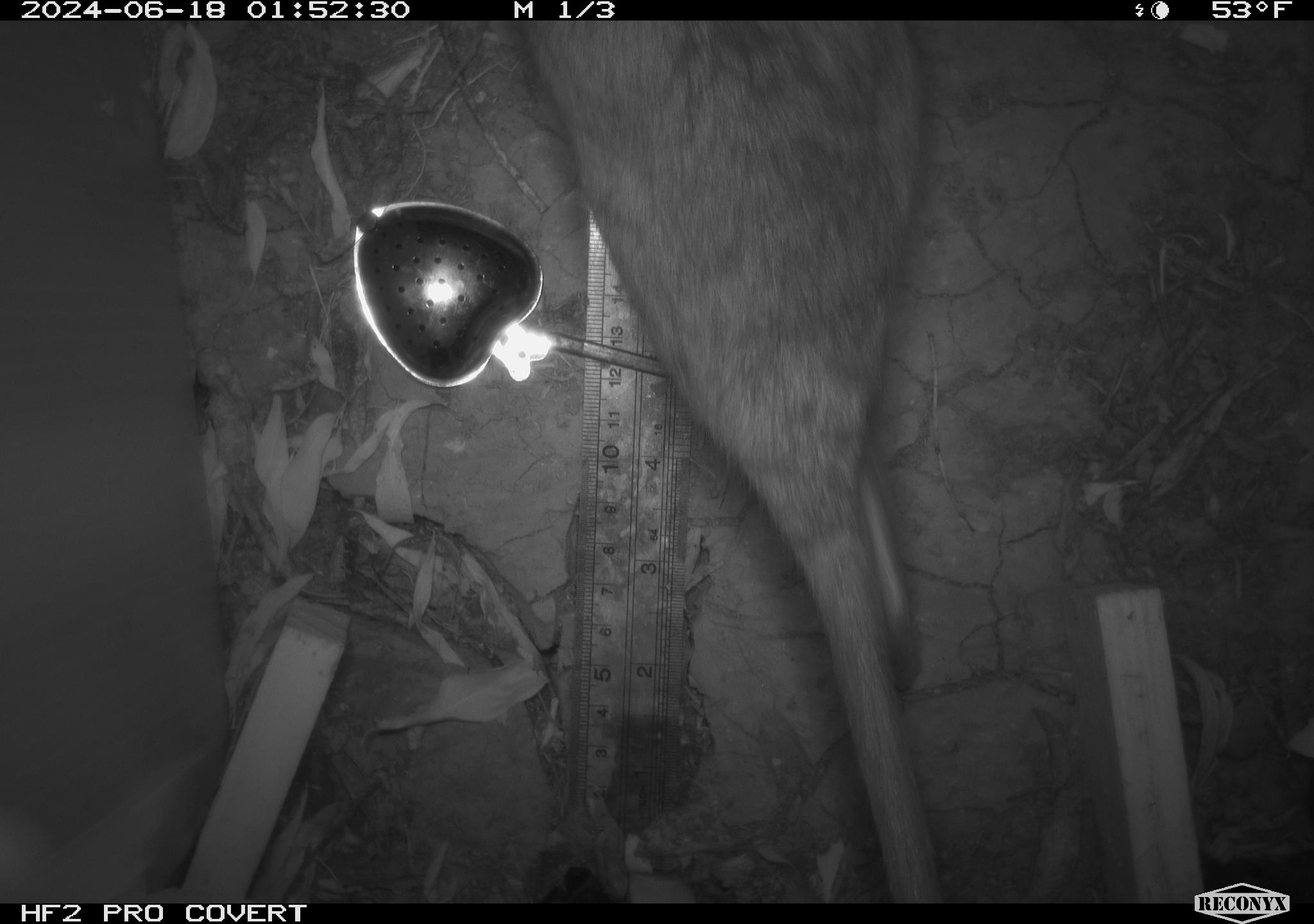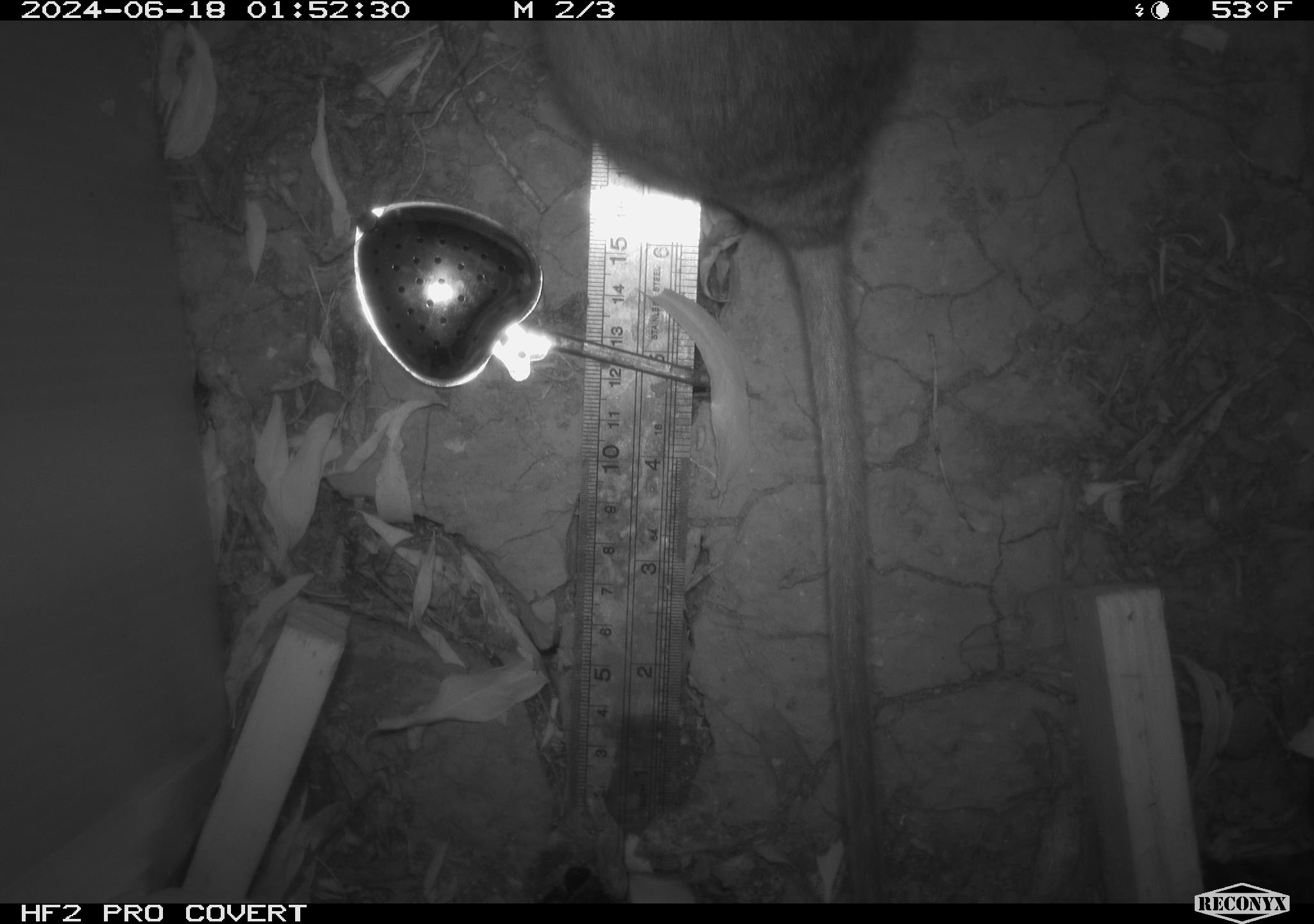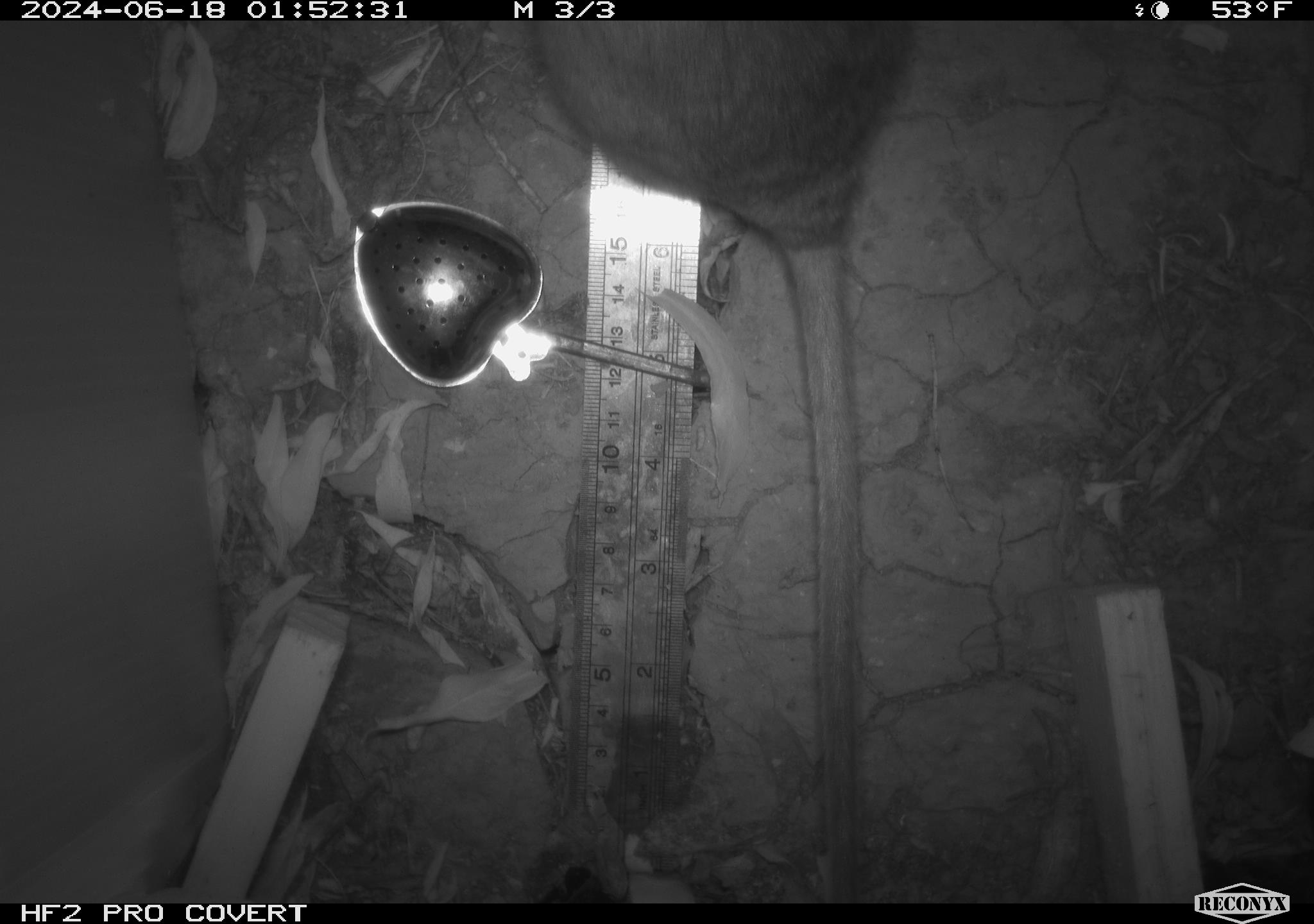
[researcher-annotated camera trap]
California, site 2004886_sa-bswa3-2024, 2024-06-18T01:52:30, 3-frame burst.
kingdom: Animalia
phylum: Chordata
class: Mammalia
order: Rodentia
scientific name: Rodentia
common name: woodrat or rat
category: woodrat or rat species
Woodrat or rat species (woodrat or rat) (Rodentia).